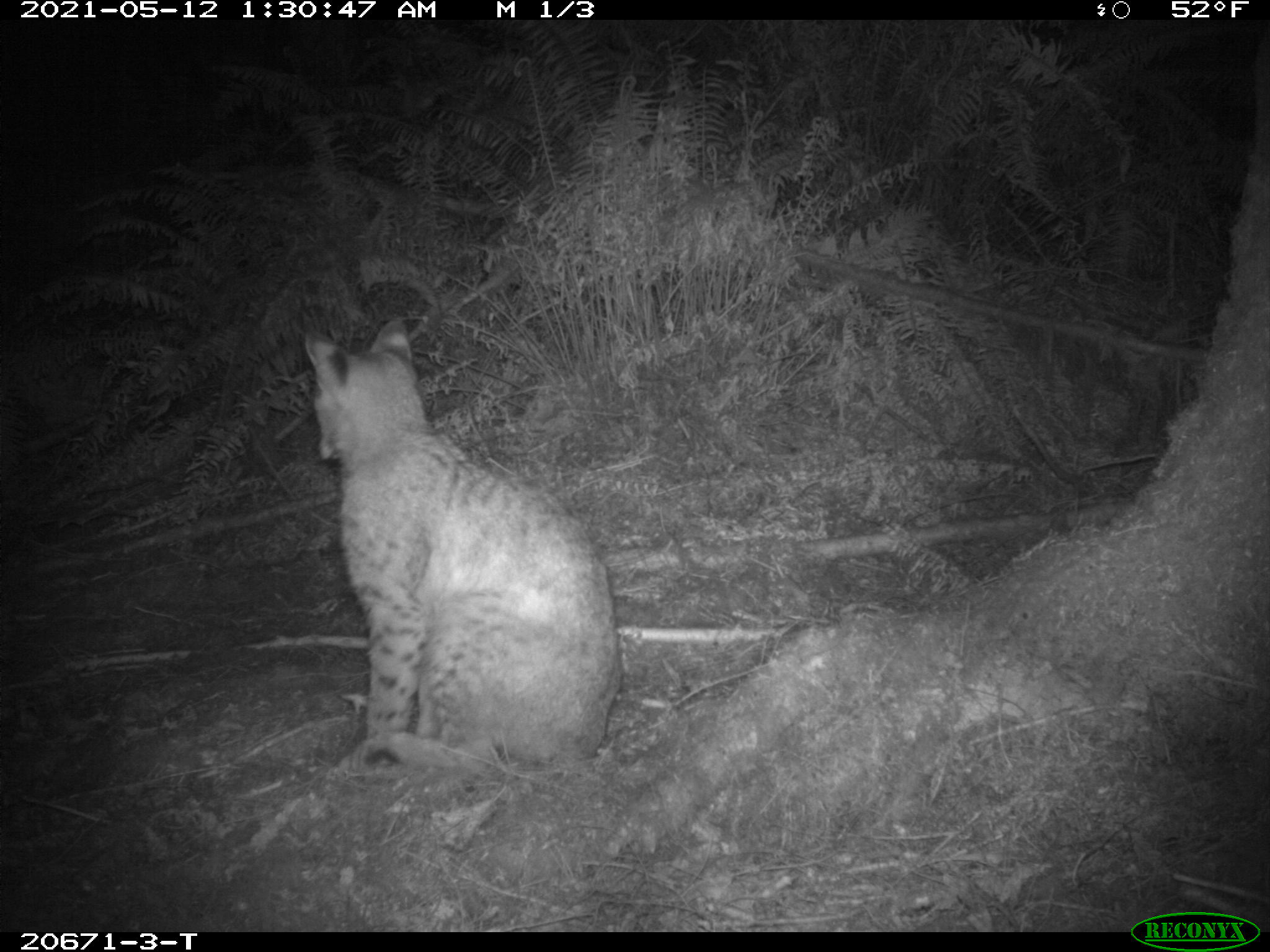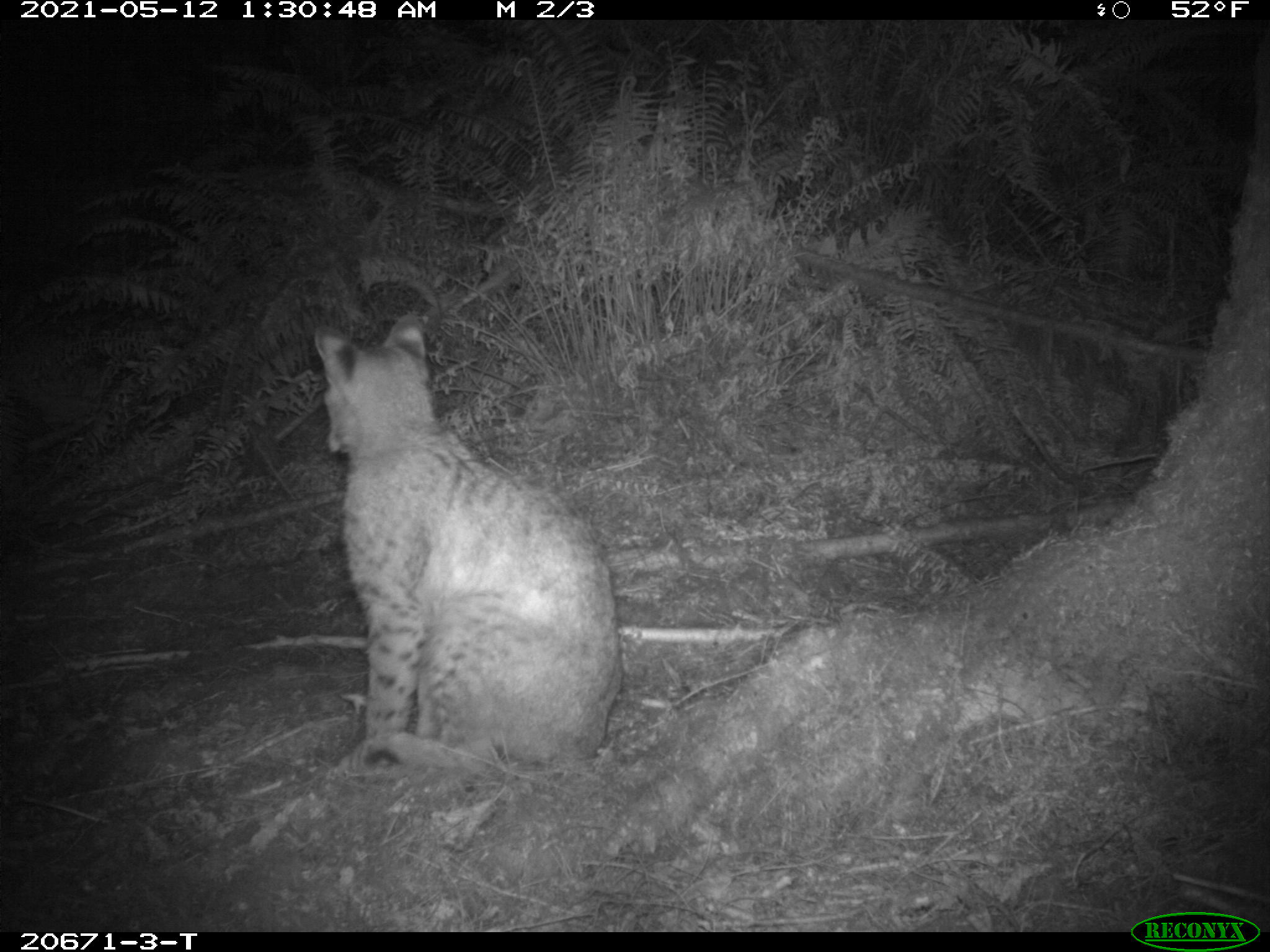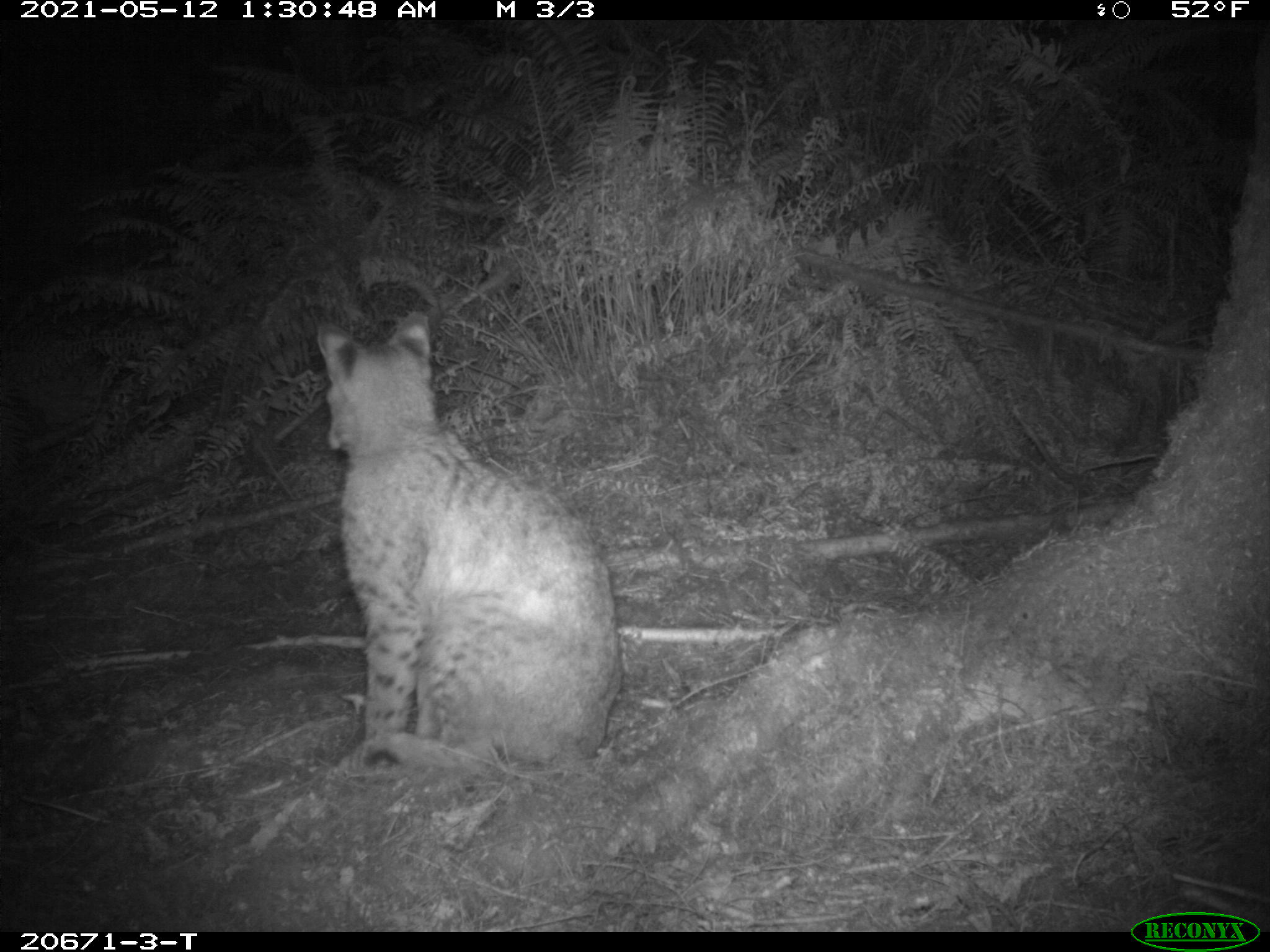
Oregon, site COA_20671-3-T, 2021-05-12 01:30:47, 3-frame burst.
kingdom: Animalia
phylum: Chordata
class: Mammalia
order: Carnivora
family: Felidae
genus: Lynx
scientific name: Lynx rufus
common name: bobcat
Bobcat (Lynx rufus).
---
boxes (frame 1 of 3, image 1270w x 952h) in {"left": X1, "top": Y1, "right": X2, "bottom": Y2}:
bobcat: {"left": 282, "top": 302, "right": 633, "bottom": 792}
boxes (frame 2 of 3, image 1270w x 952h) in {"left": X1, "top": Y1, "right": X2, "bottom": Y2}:
bobcat: {"left": 293, "top": 306, "right": 645, "bottom": 783}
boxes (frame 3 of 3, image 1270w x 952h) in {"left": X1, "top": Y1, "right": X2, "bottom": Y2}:
bobcat: {"left": 283, "top": 303, "right": 632, "bottom": 799}